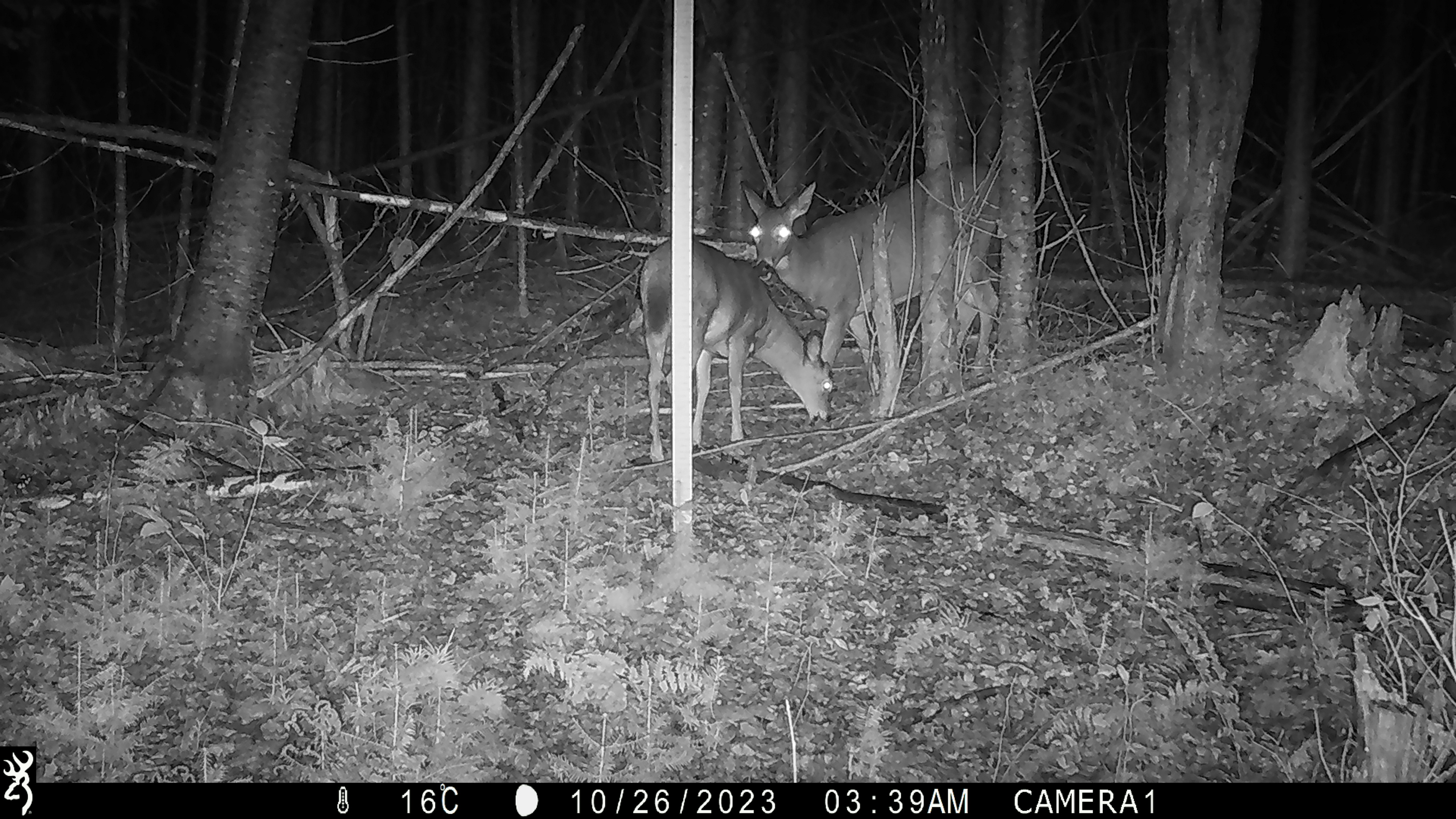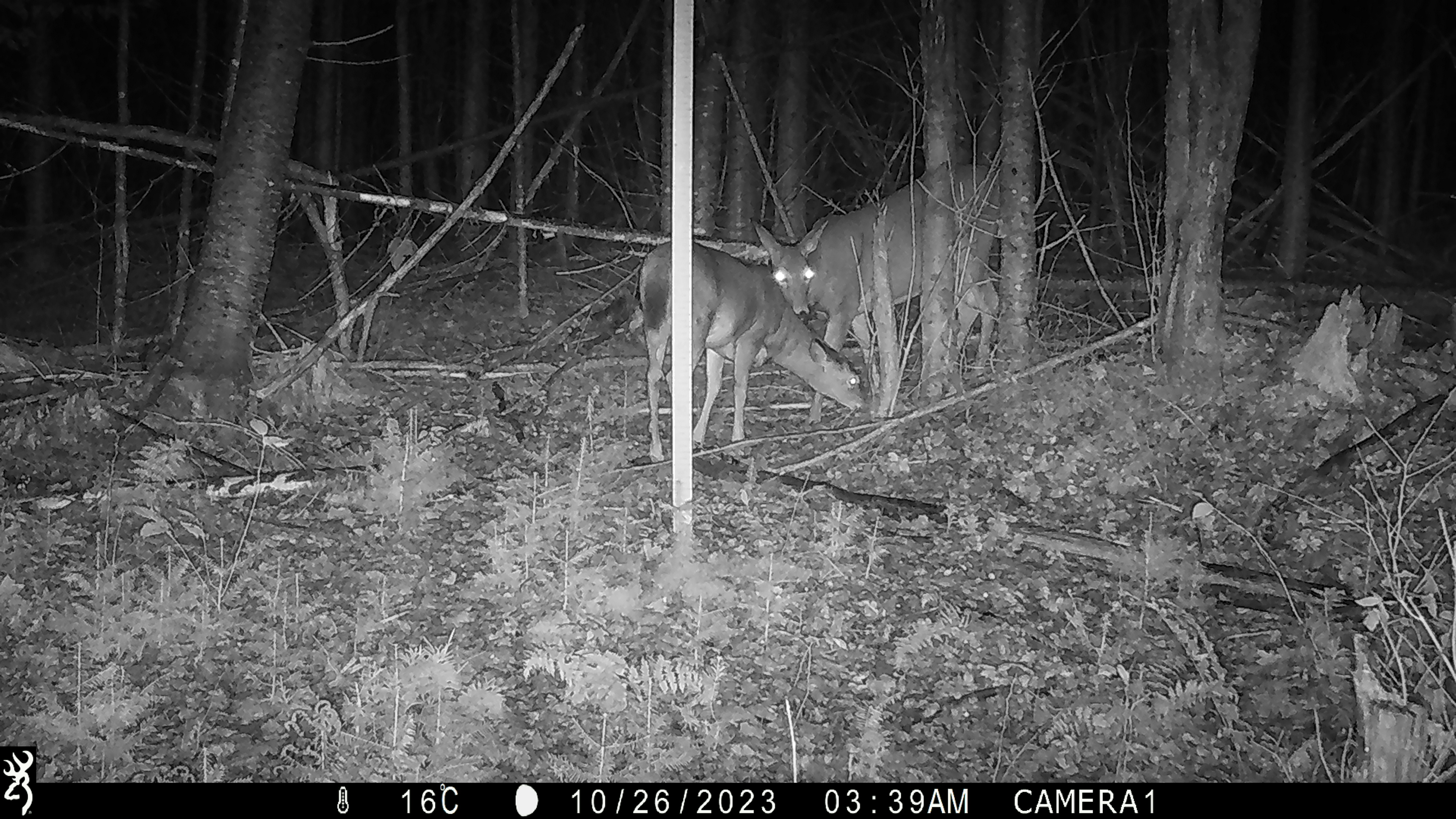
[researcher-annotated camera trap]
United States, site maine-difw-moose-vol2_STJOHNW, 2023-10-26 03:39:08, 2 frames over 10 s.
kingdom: Animalia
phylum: Chordata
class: Mammalia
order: Artiodactyla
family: Cervidae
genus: Odocoileus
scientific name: Odocoileus virginianus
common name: white-tailed deer